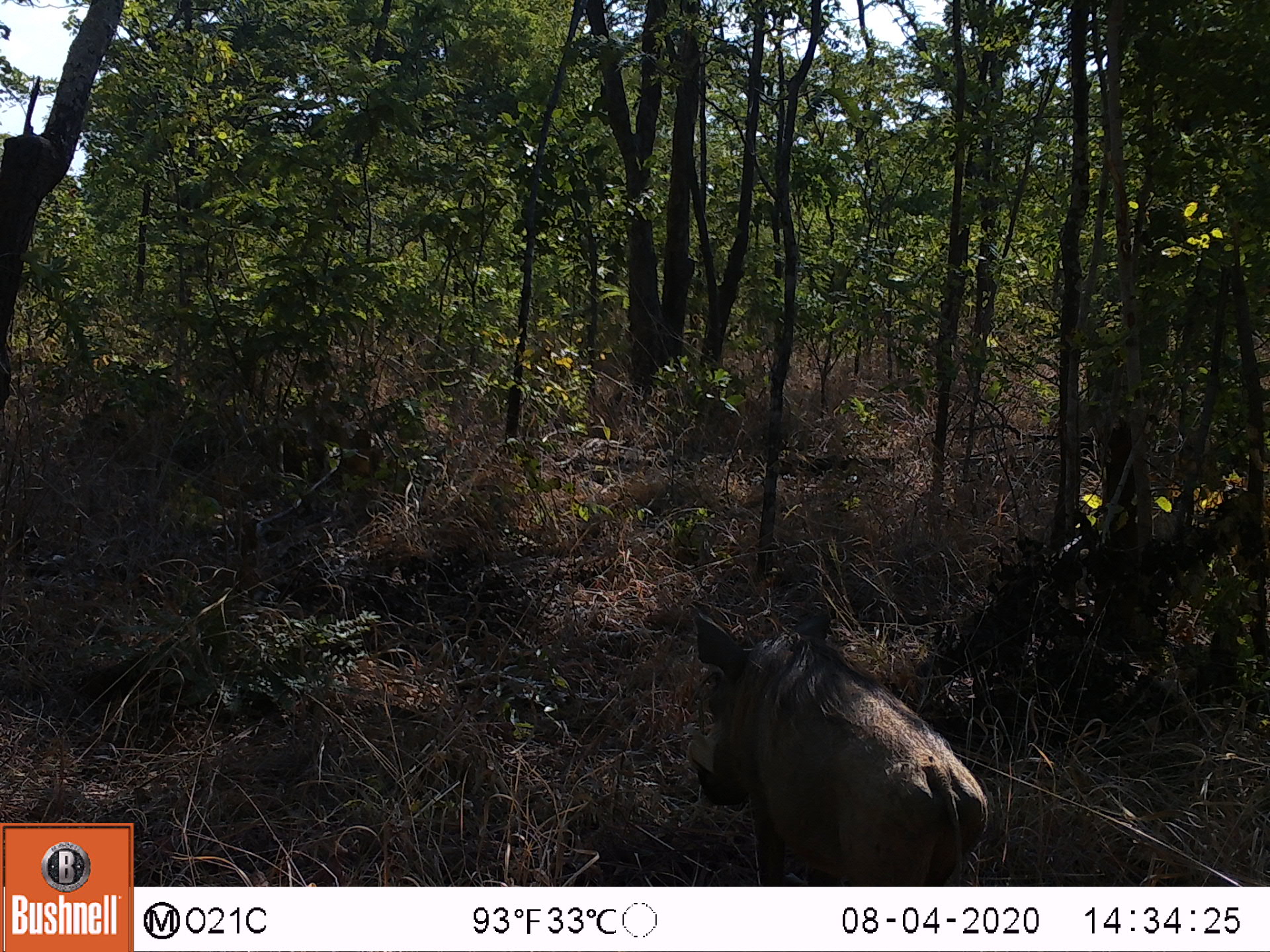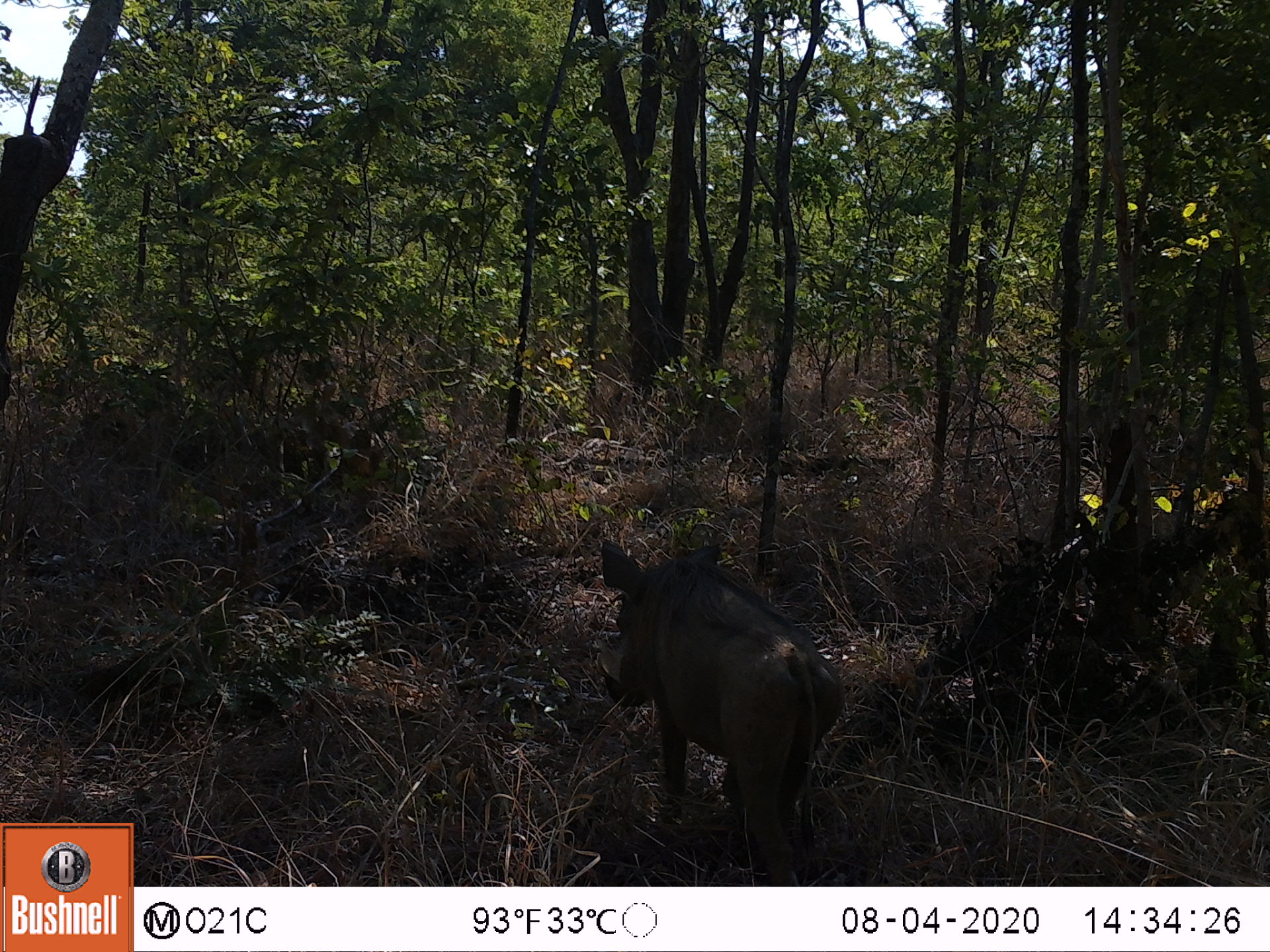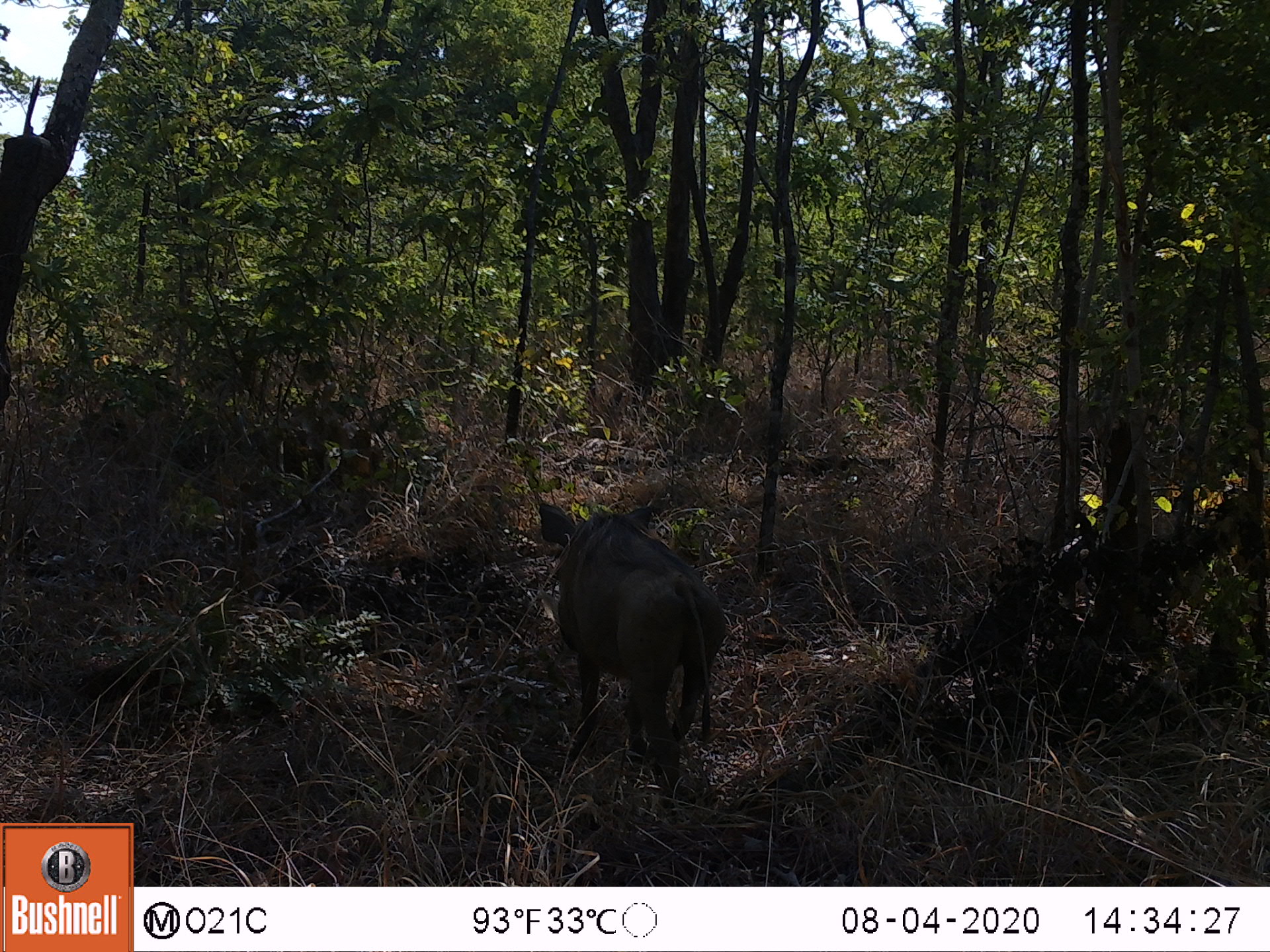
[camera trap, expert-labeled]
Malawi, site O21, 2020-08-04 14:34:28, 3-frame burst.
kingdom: Animalia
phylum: Chordata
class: Mammalia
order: Artiodactyla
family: Suidae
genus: Phacochoerus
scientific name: Phacochoerus africanus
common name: common warthog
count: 1